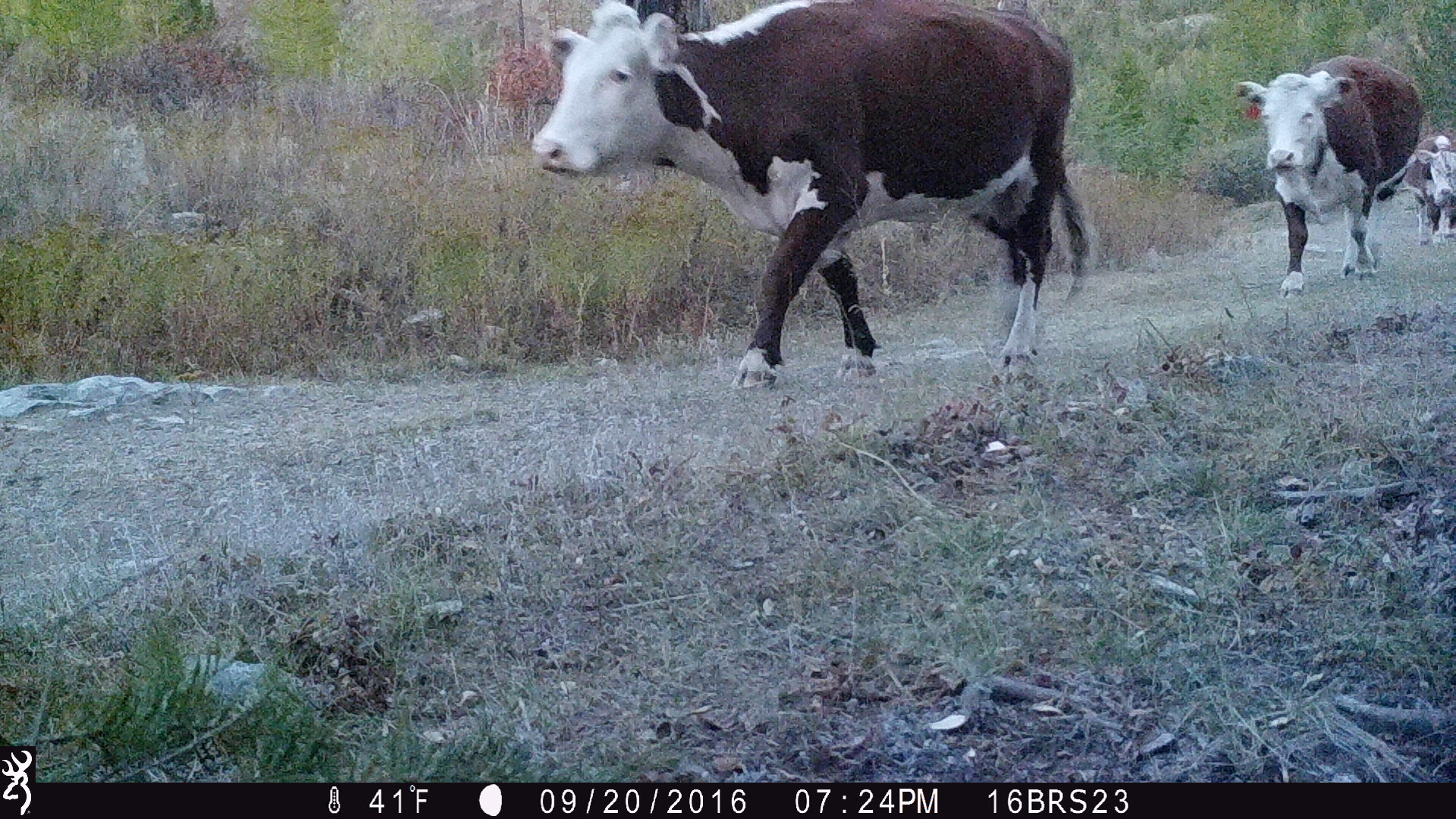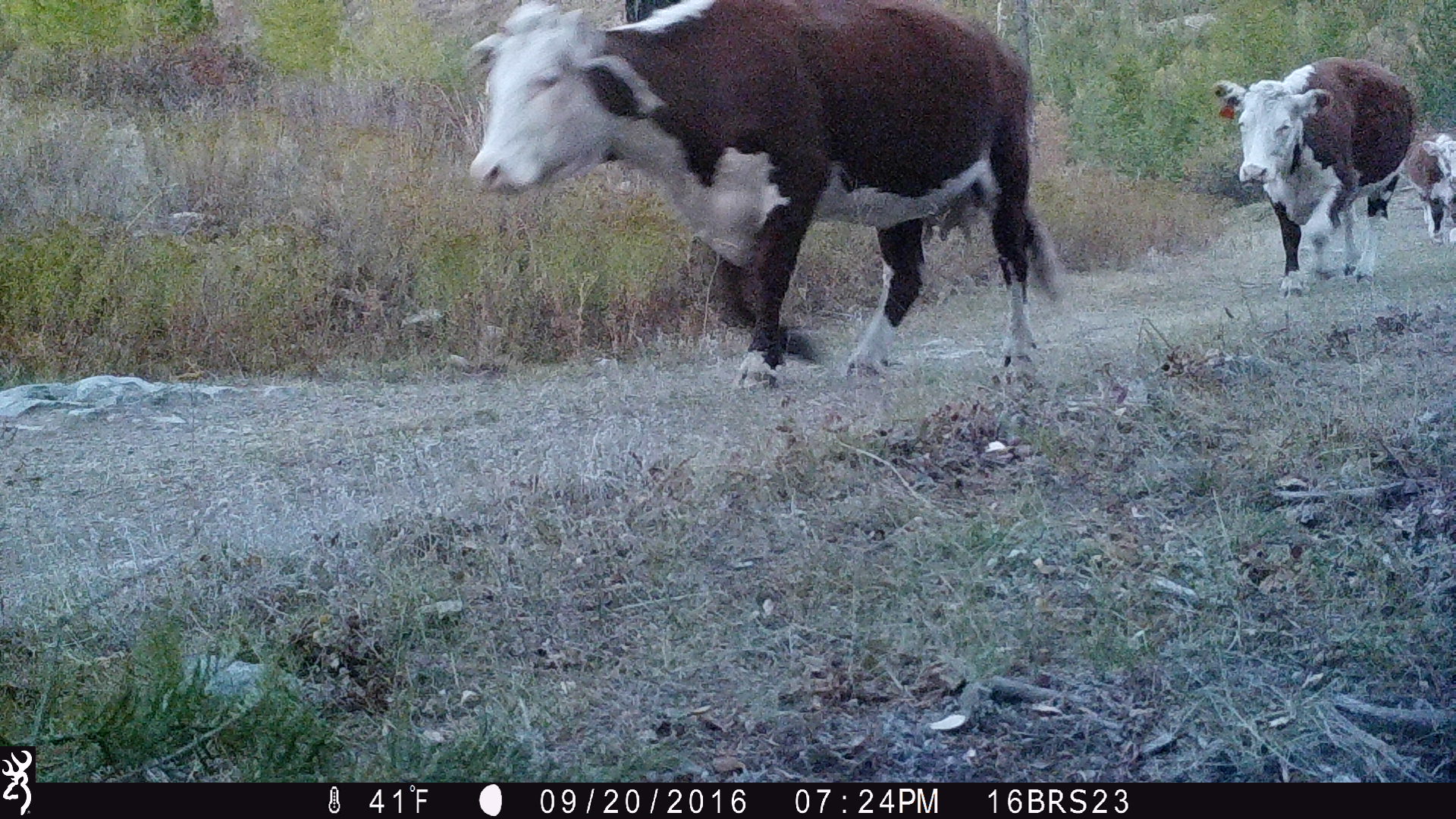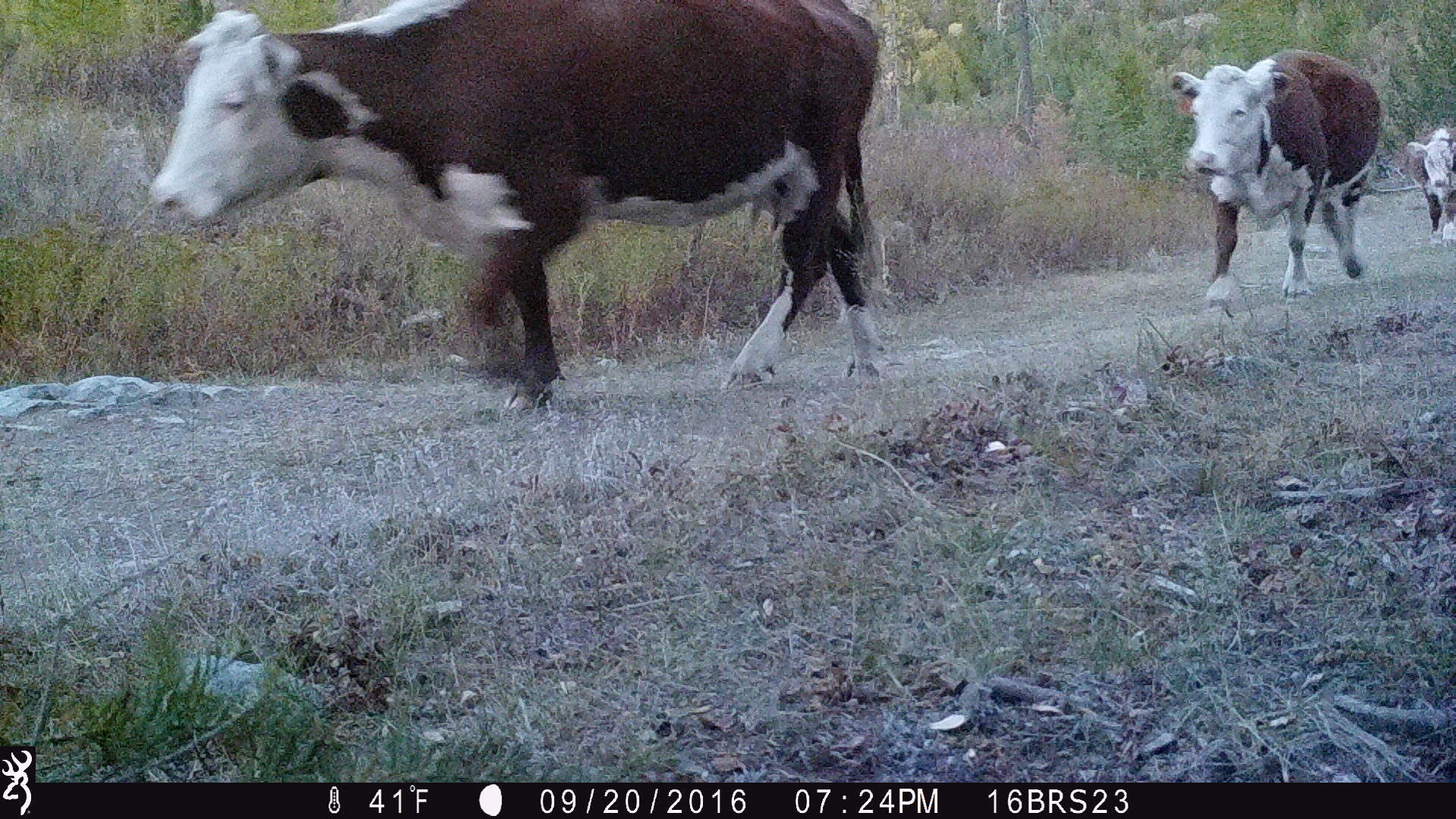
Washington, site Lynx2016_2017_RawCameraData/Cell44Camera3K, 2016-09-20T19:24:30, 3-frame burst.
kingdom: Animalia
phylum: Chordata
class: Mammalia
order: Artiodactyla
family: Bovidae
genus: Bos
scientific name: Bos taurus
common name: domestic cattle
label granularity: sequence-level